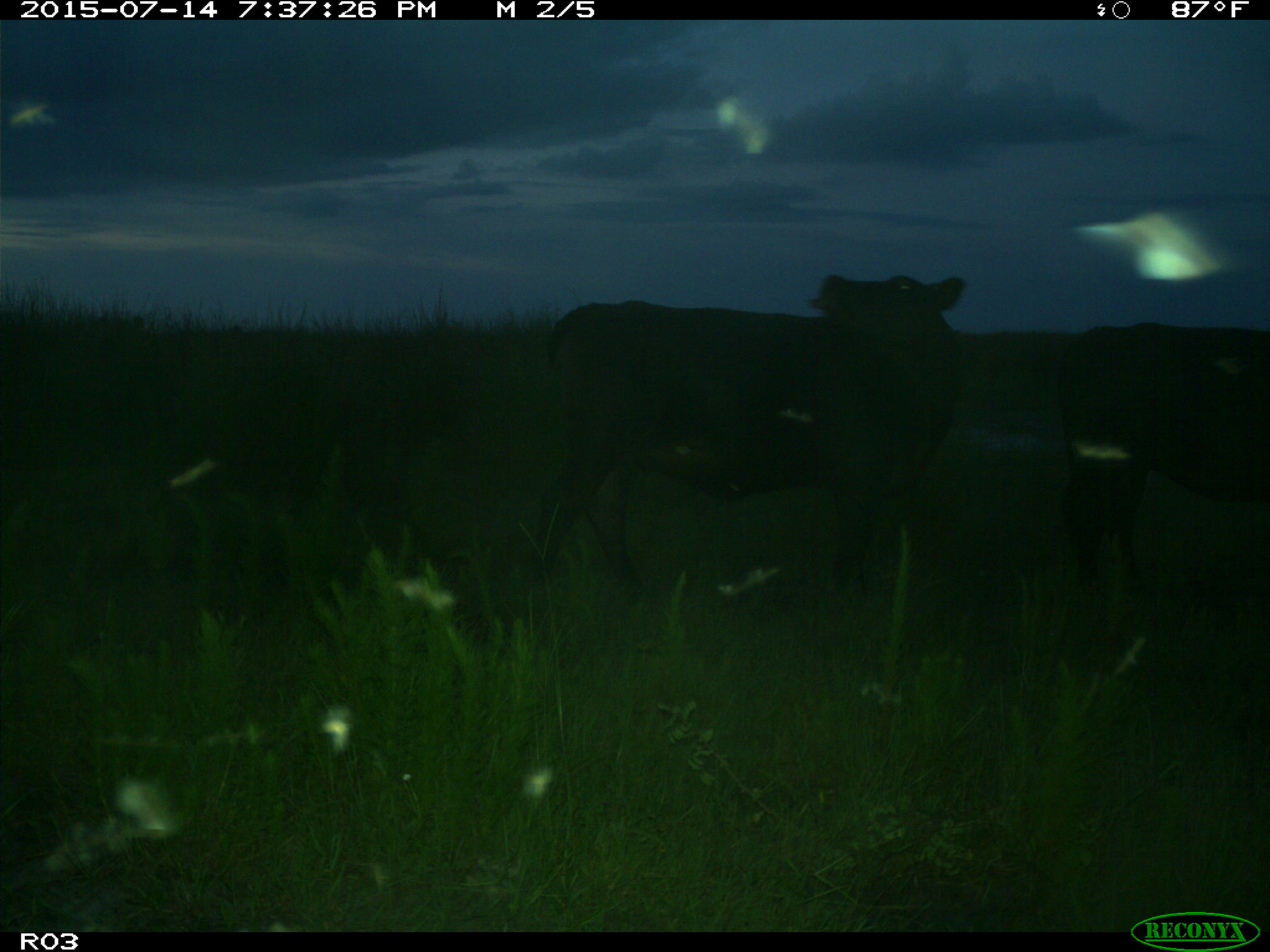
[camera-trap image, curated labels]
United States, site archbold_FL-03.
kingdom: Animalia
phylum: Chordata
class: Mammalia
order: Artiodactyla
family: Bovidae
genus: Bos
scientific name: Bos taurus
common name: domestic cow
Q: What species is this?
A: Bos taurus (domestic cow).